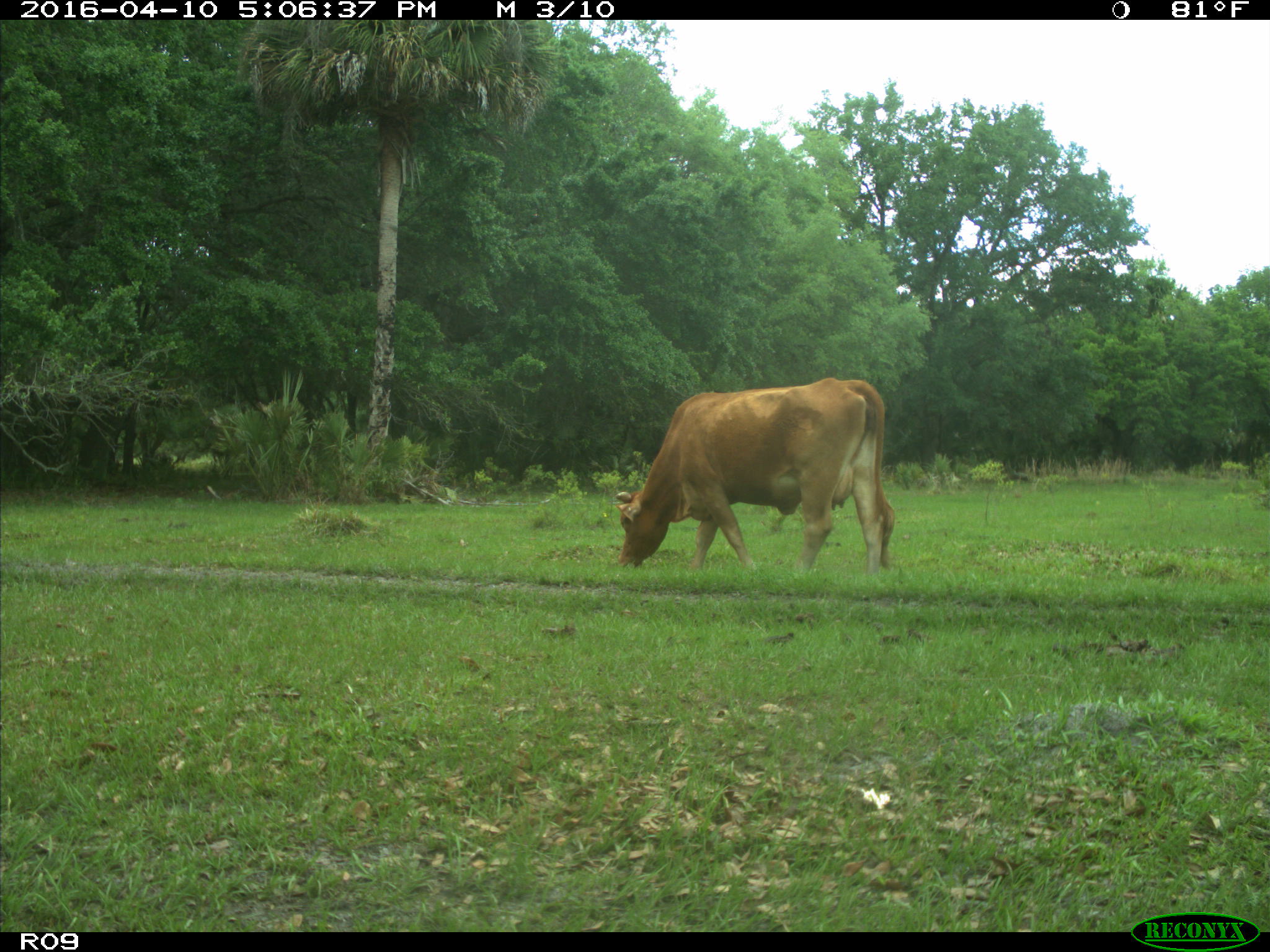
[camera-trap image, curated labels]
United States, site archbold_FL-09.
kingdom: Animalia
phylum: Chordata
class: Mammalia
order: Artiodactyla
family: Bovidae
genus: Bos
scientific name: Bos taurus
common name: domestic cow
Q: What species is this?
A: Bos taurus (domestic cow).